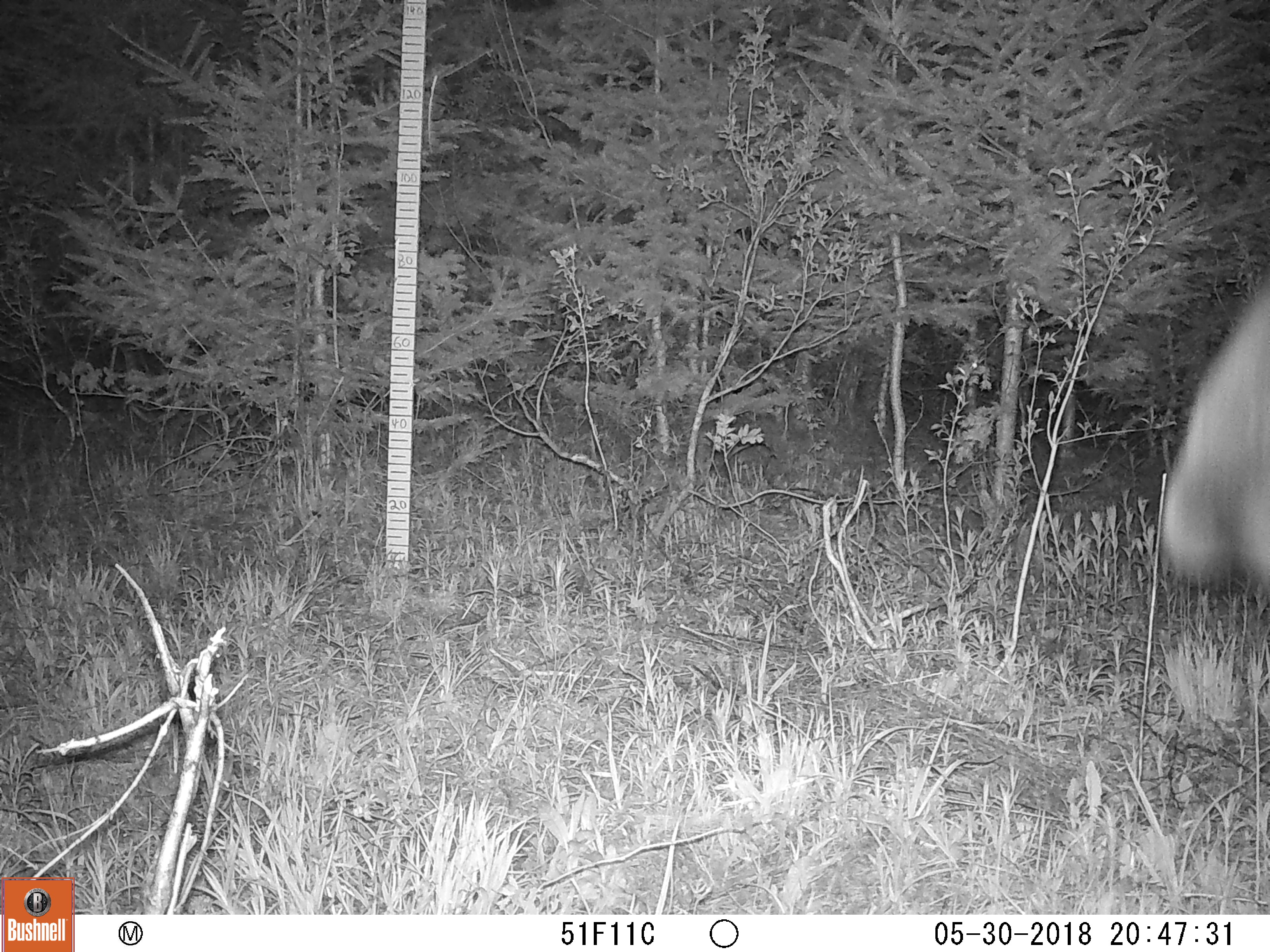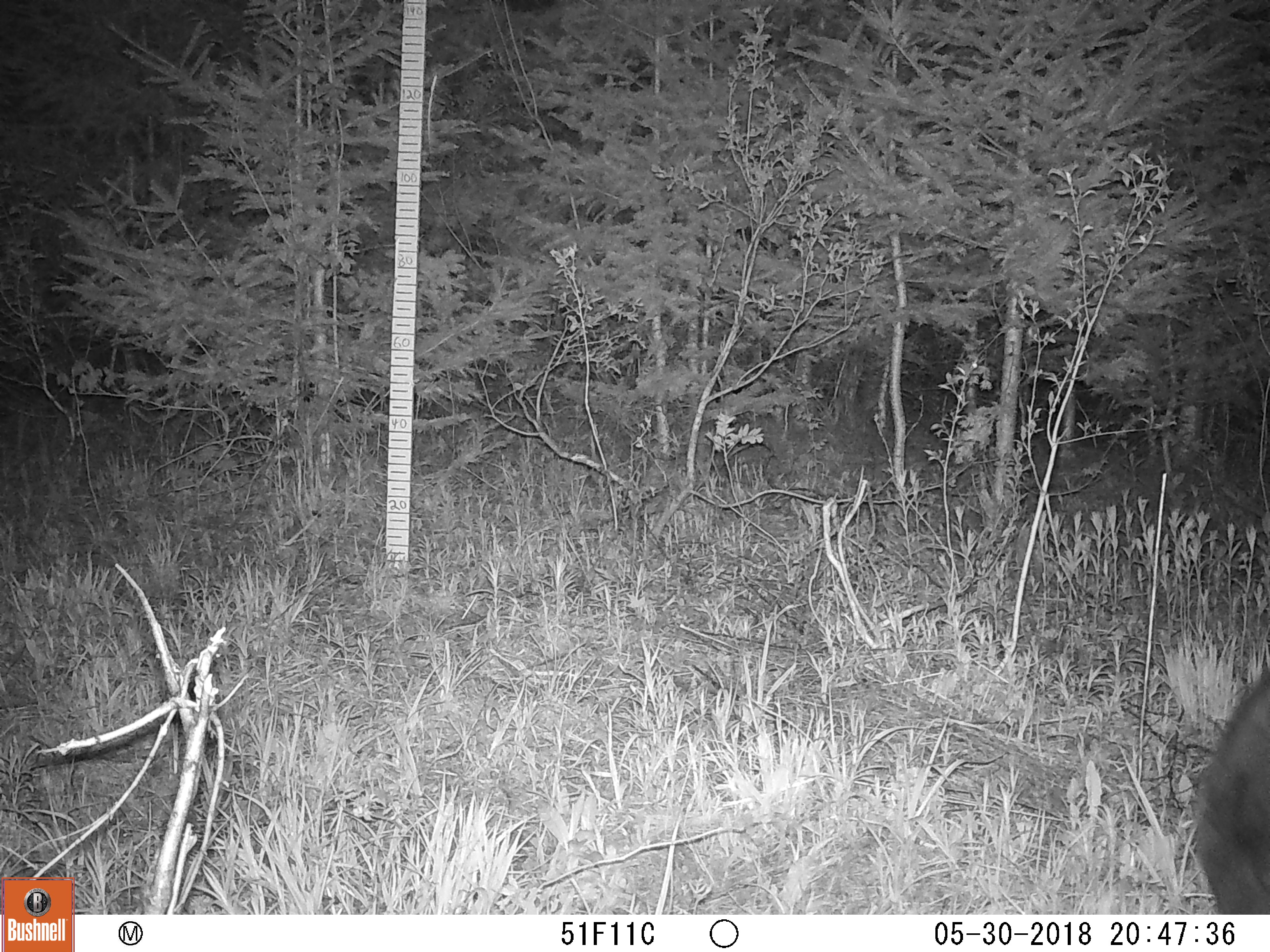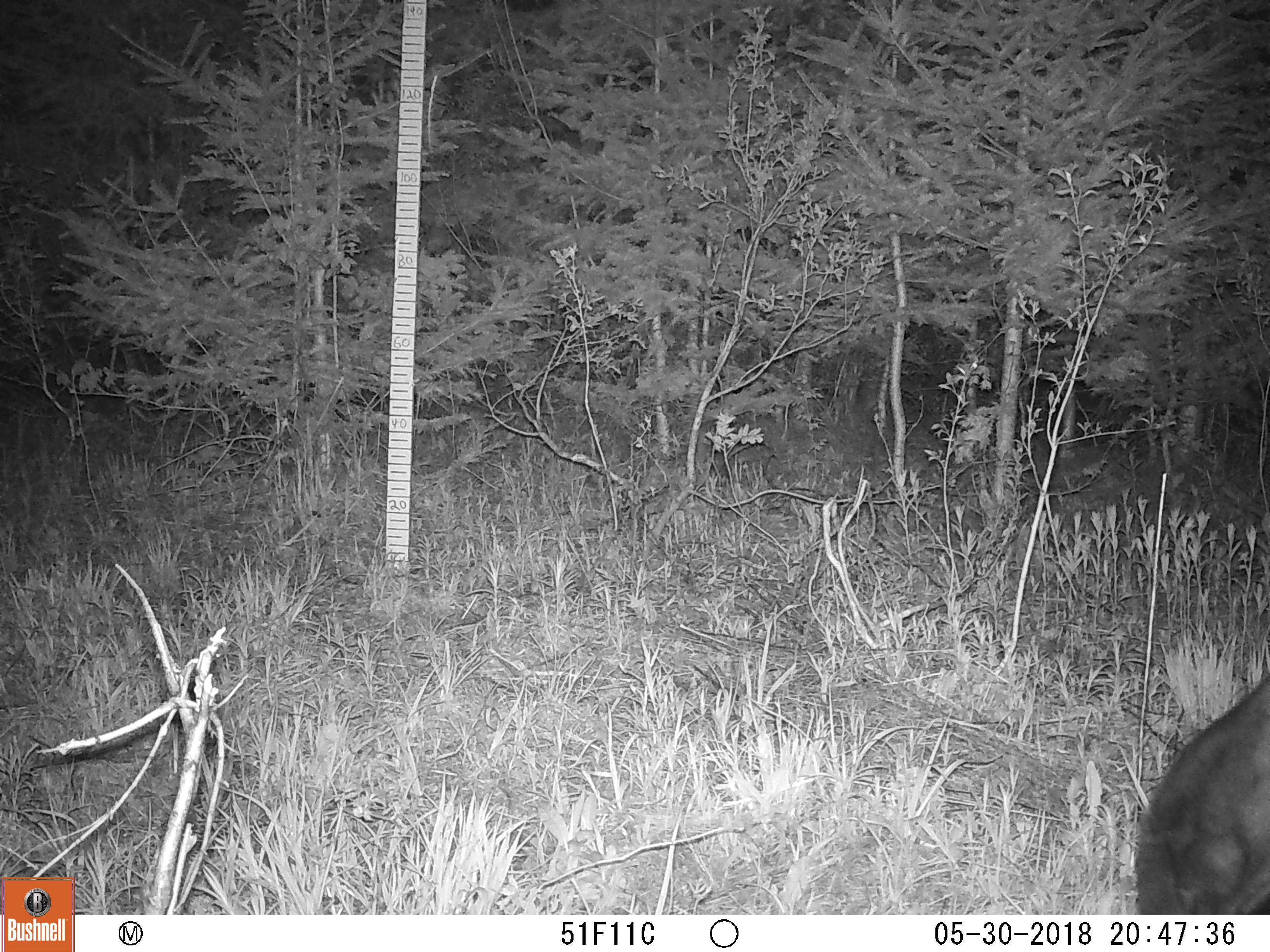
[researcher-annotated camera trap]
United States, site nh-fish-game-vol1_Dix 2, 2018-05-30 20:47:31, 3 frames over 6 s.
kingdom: Animalia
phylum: Chordata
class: Mammalia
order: Artiodactyla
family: Cervidae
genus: Alces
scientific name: Alces alces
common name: moose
Moose (Alces alces).